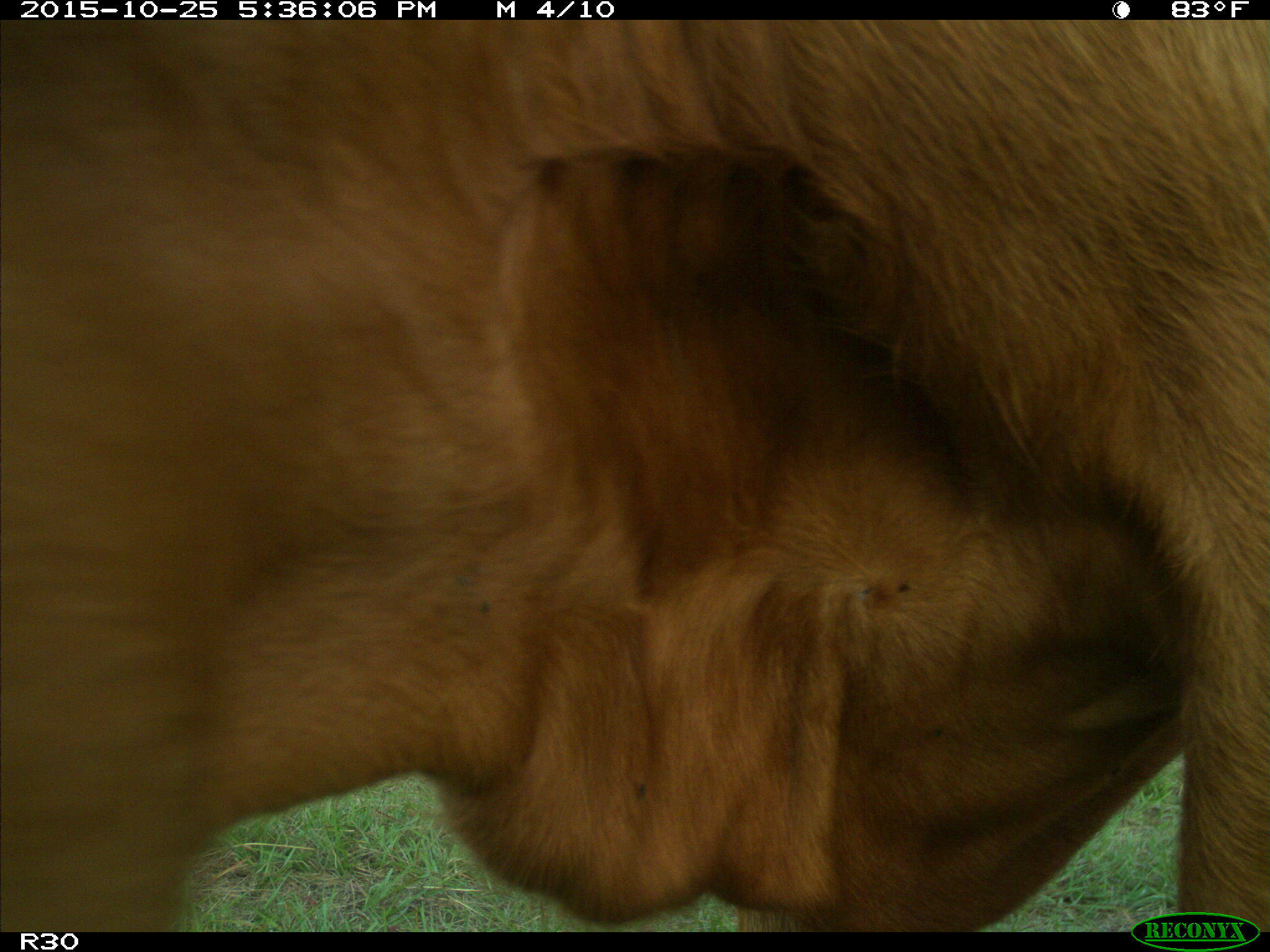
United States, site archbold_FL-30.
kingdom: Animalia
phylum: Chordata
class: Mammalia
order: Artiodactyla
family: Bovidae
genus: Bos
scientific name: Bos taurus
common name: domestic cow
Bos taurus (domestic cow).